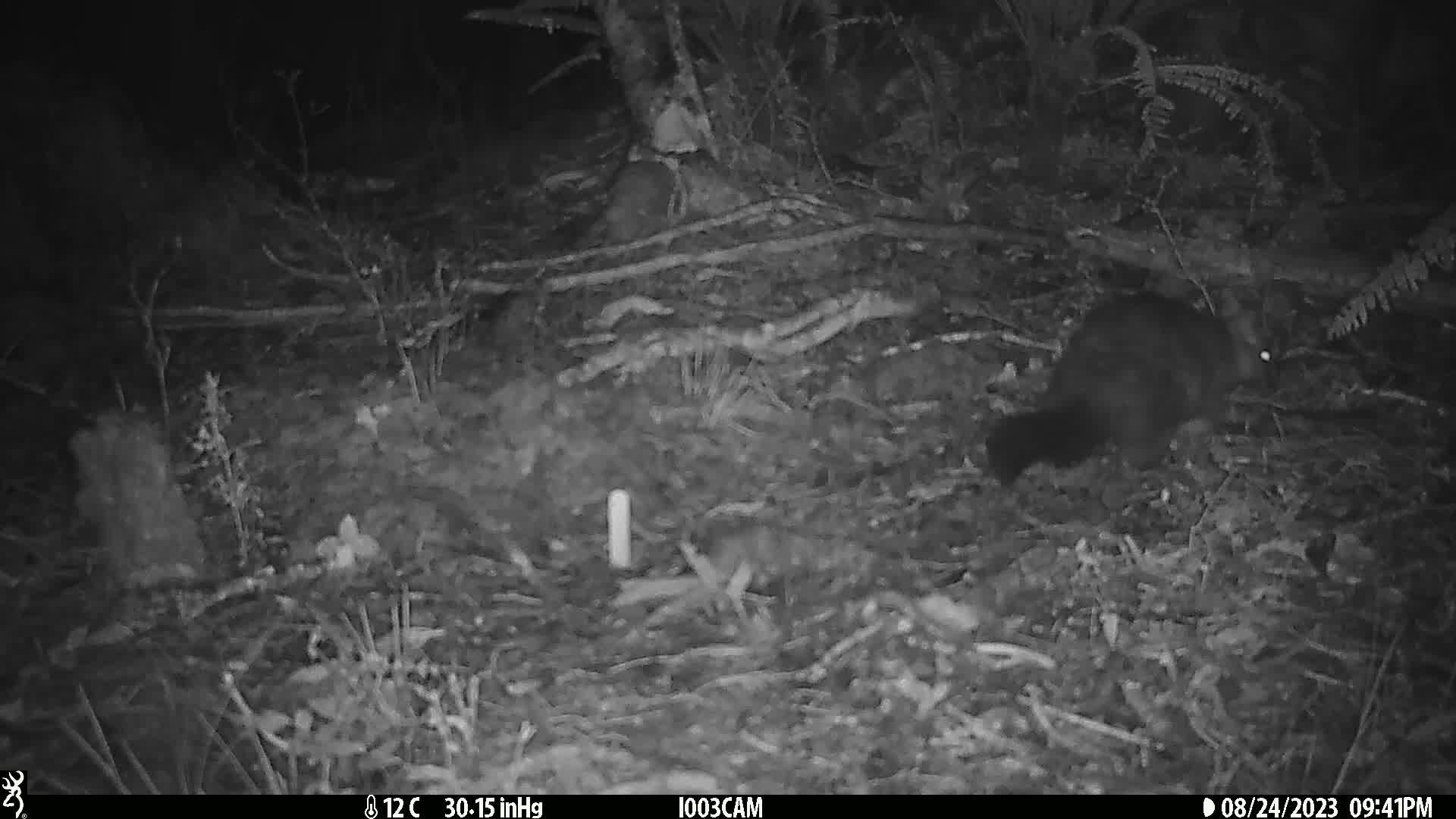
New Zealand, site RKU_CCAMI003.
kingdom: Animalia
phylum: Chordata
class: Mammalia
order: Diprotodontia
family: Phalangeridae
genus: Trichosurus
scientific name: Trichosurus vulpecula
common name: common brushtail possum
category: possum